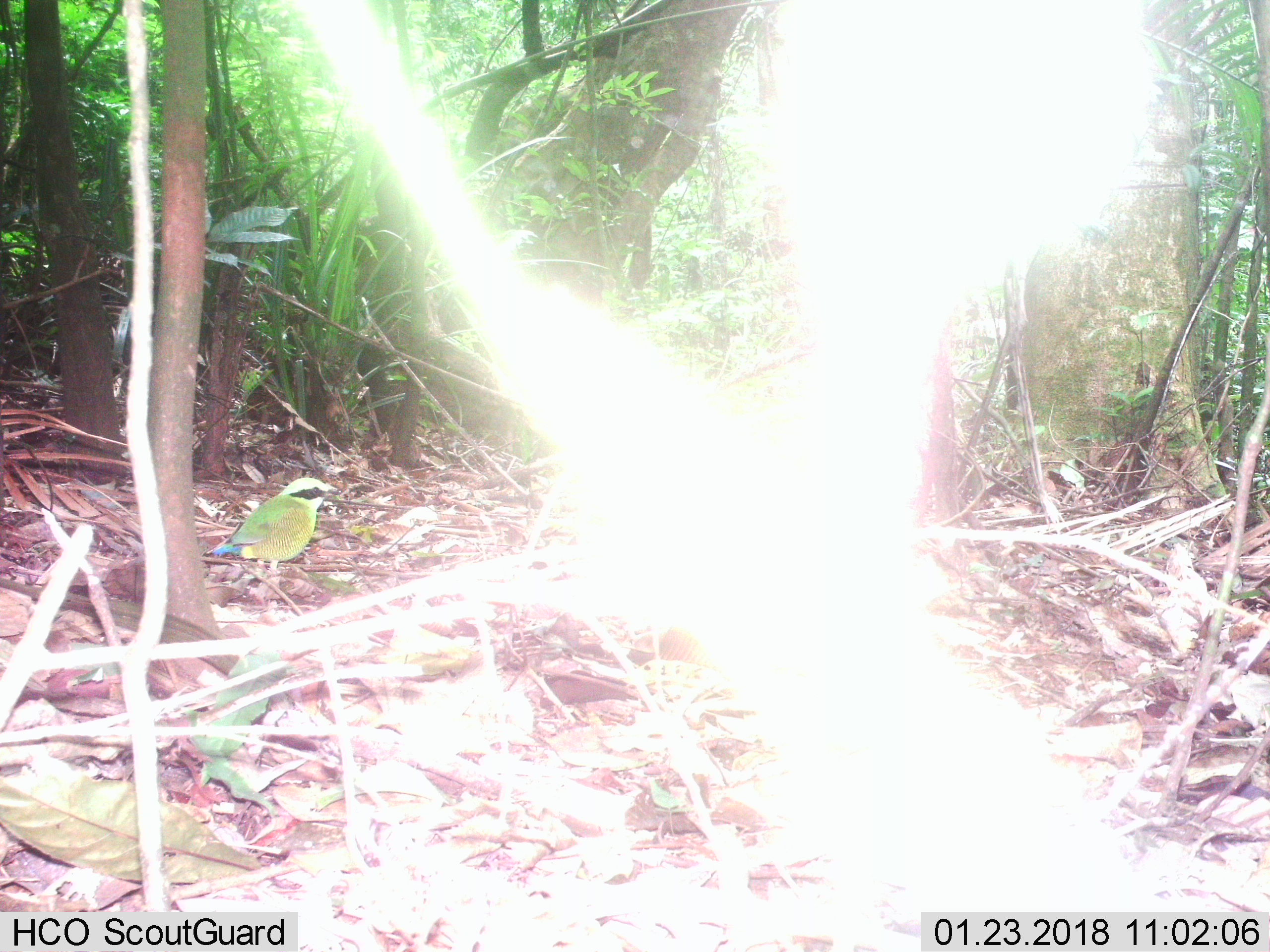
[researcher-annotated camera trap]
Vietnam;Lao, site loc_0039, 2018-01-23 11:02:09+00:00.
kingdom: Animalia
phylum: Chordata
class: Aves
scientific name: Aves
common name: bird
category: unidentified bird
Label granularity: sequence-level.